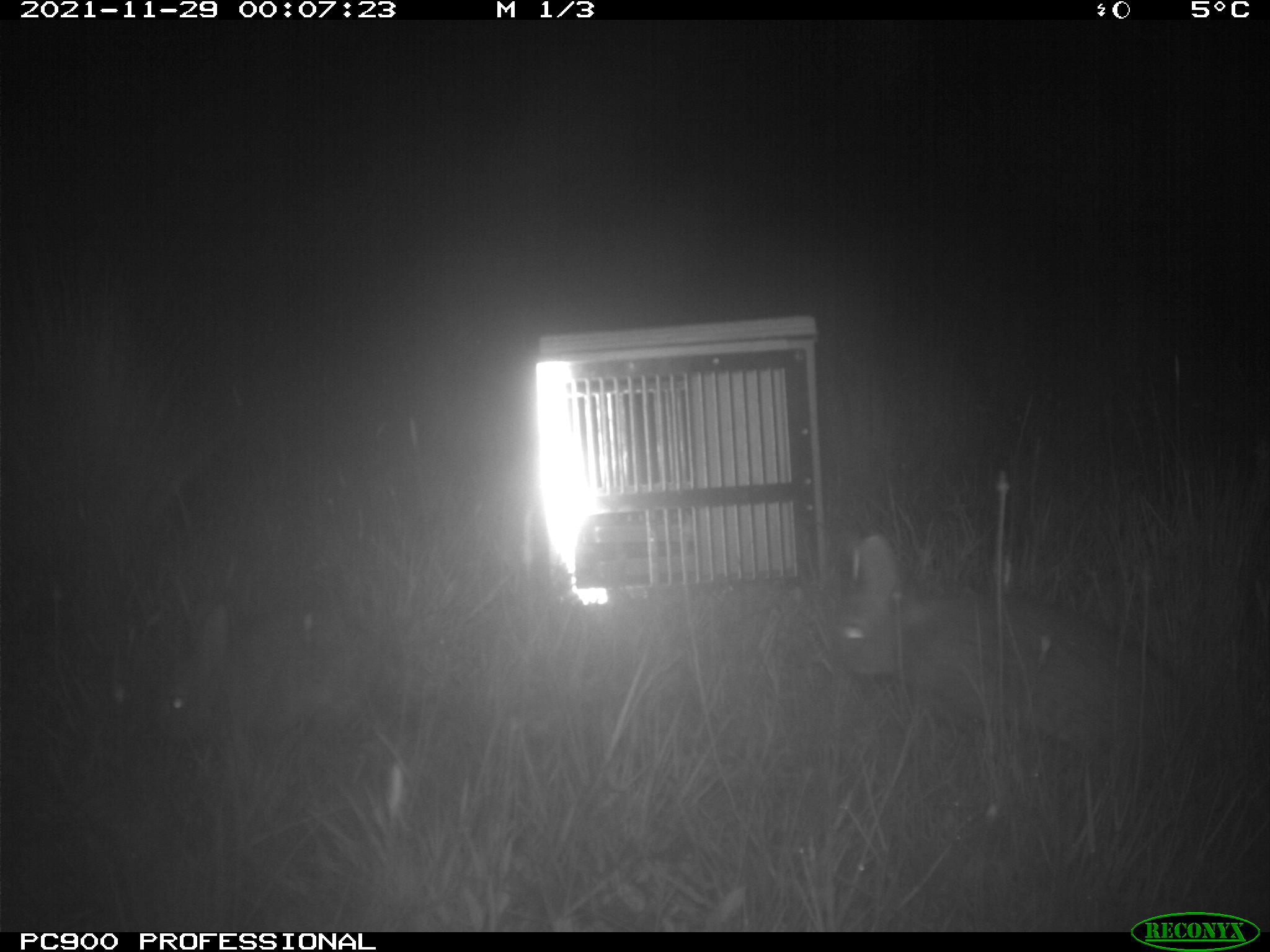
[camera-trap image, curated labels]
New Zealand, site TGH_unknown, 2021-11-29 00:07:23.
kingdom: Animalia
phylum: Chordata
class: Mammalia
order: Lagomorpha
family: Leporidae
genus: Oryctolagus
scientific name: Oryctolagus cuniculus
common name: european rabbit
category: rabbit